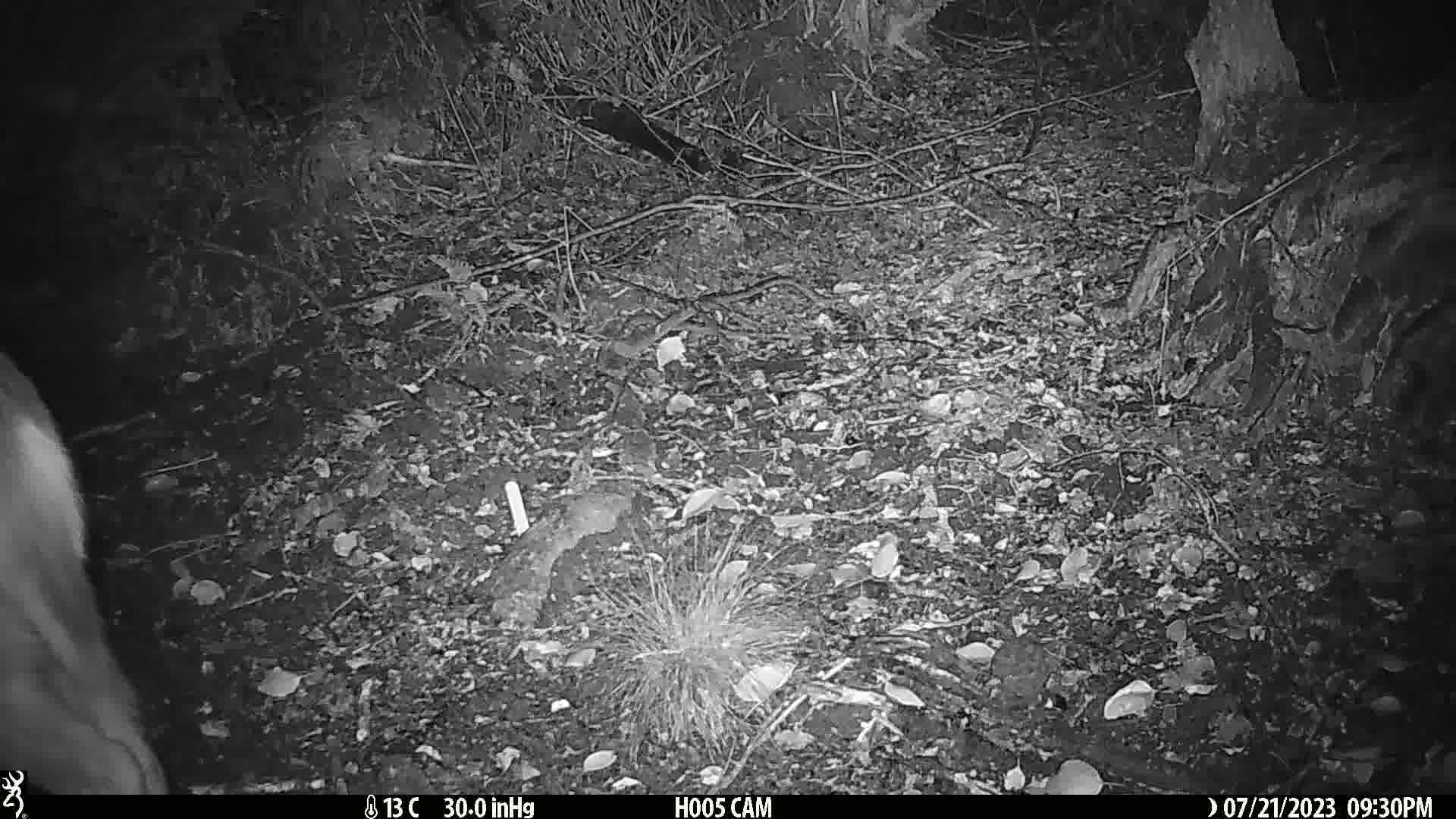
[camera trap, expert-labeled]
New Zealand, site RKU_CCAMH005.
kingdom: Animalia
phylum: Chordata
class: Mammalia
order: Artiodactyla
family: Cervidae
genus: Odocoileus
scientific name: Odocoileus virginianus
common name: white-tailed deer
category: white tailed deer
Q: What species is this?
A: White tailed deer (white-tailed deer) (Odocoileus virginianus).